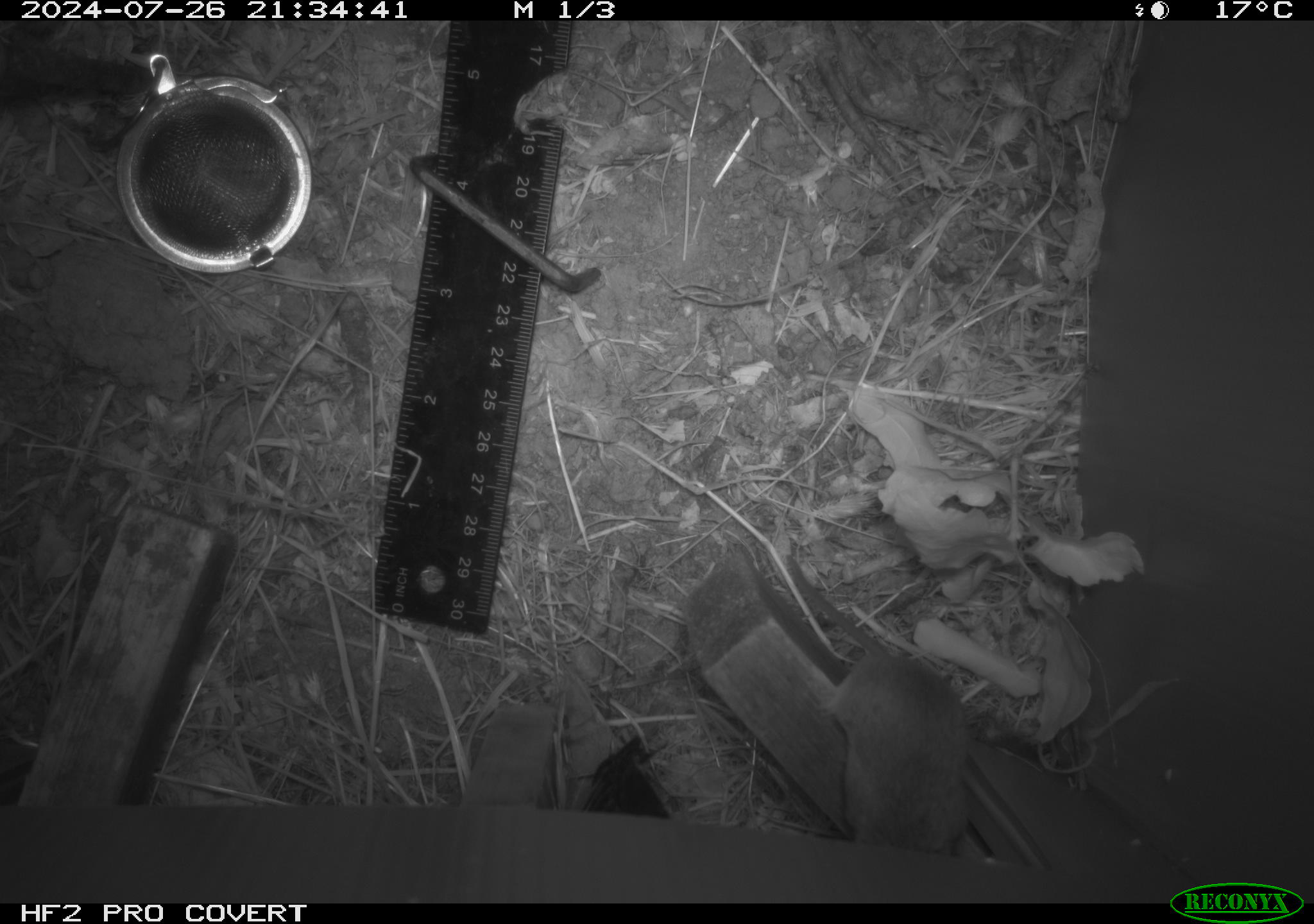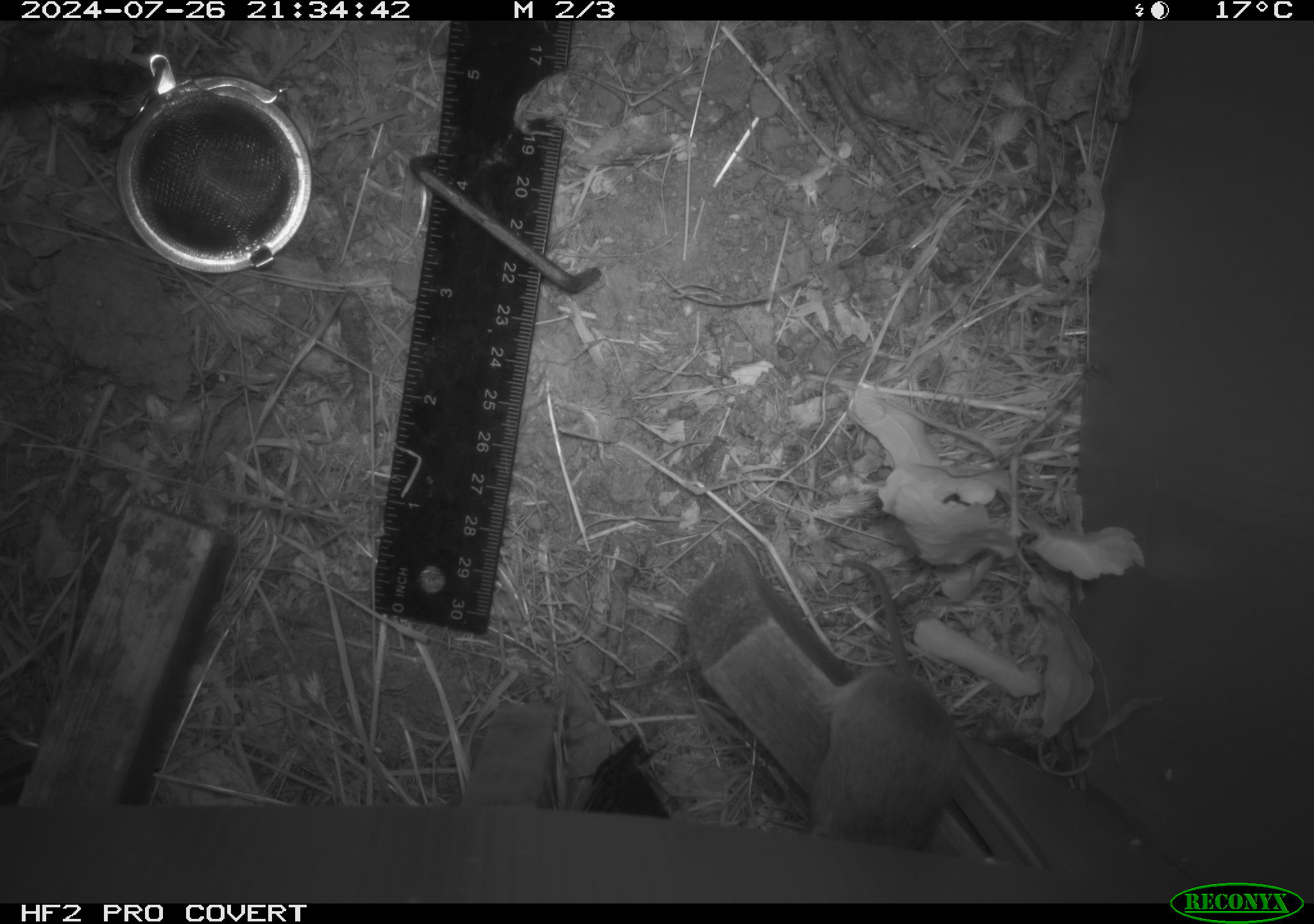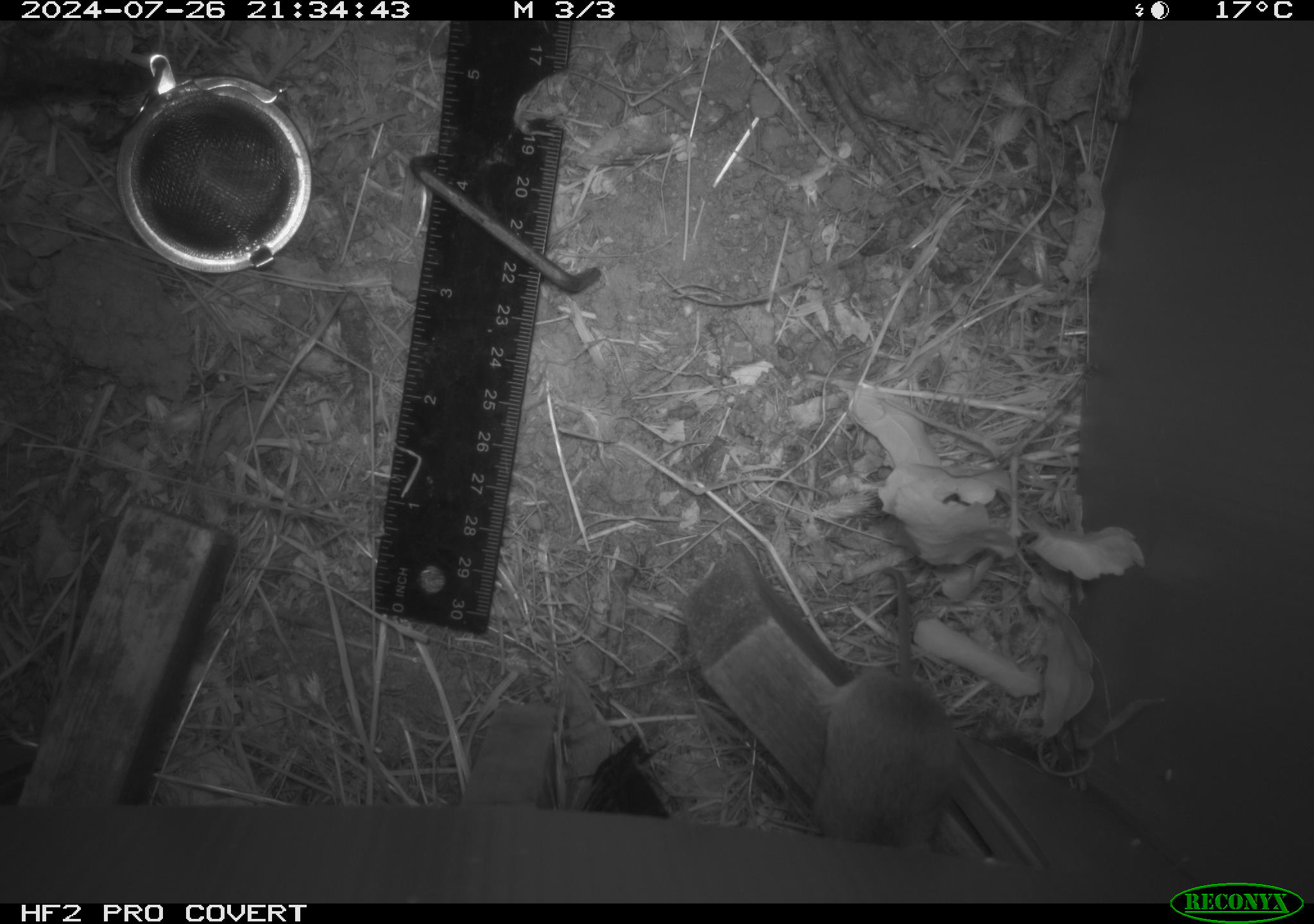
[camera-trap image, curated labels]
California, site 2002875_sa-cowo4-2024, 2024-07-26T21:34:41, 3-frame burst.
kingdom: Animalia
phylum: Chordata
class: Mammalia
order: Rodentia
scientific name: Rodentia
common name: mouse species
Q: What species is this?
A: Mouse species (Rodentia).